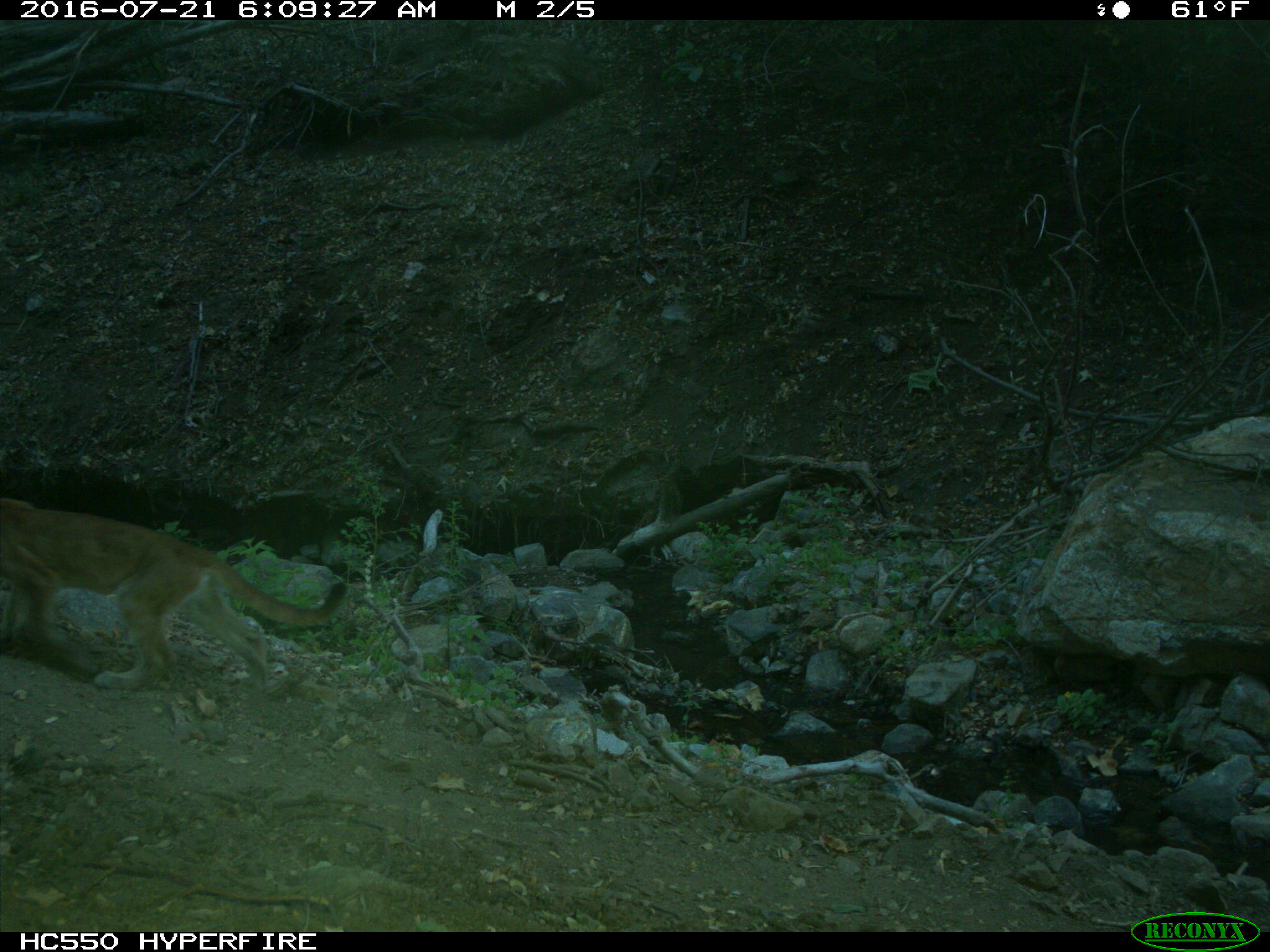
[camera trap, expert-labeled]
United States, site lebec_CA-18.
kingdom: Animalia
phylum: Chordata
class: Mammalia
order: Carnivora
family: Felidae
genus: Puma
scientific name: Puma concolor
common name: mountain lion